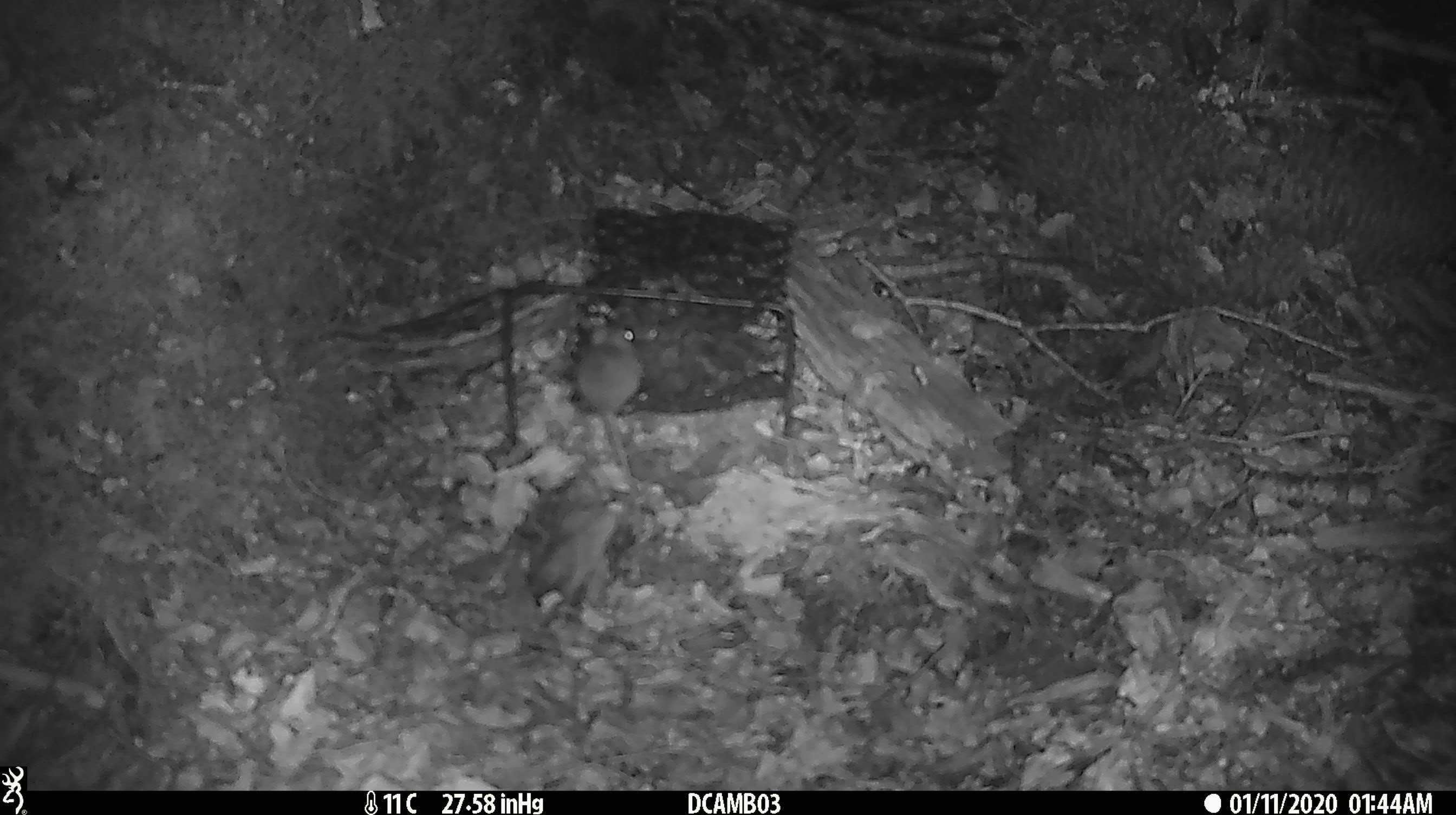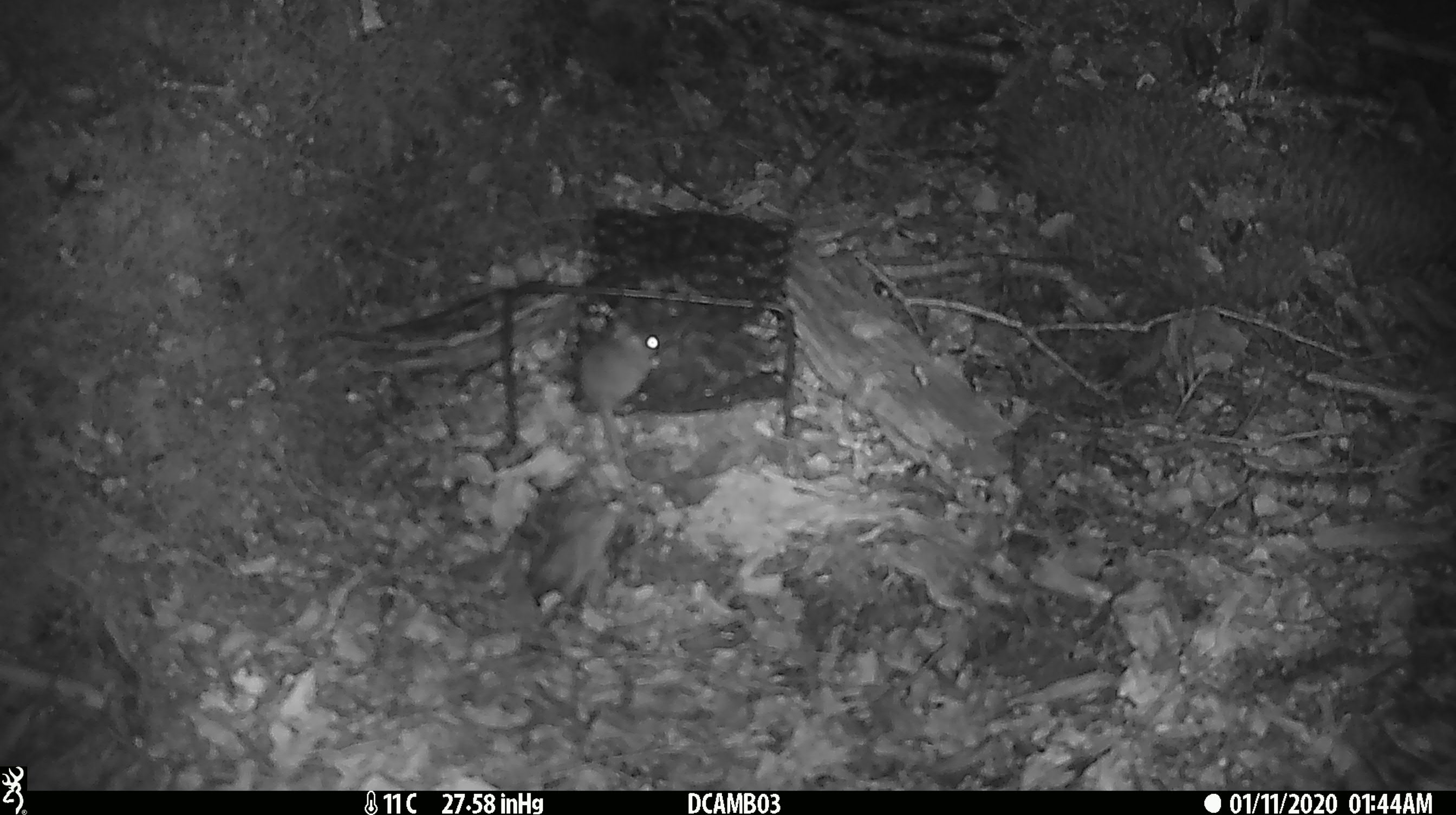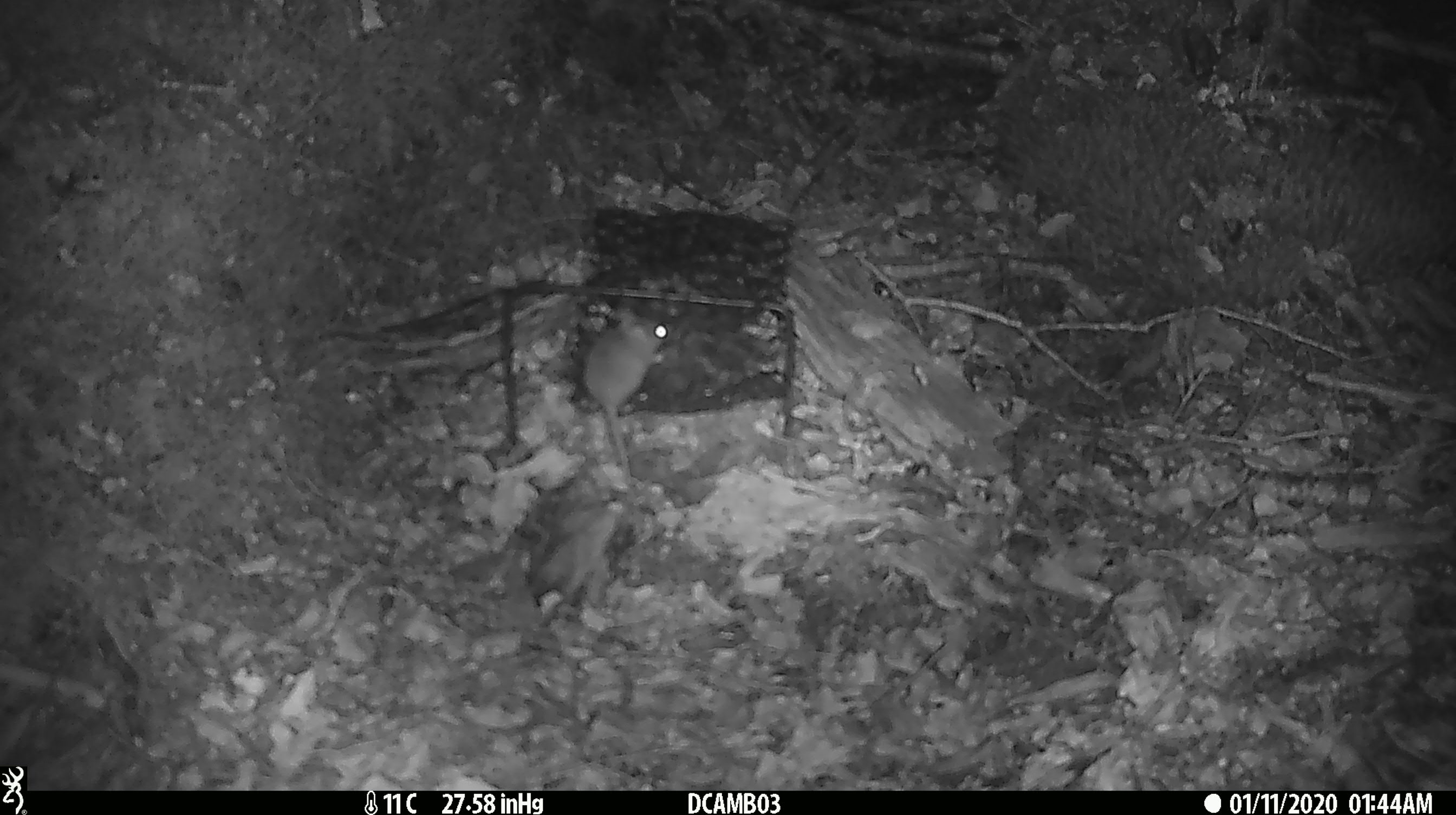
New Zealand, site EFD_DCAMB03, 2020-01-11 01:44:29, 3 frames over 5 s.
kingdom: Animalia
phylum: Chordata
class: Mammalia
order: Rodentia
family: Muridae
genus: Mus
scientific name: Mus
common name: mouse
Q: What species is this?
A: Mouse (Mus).